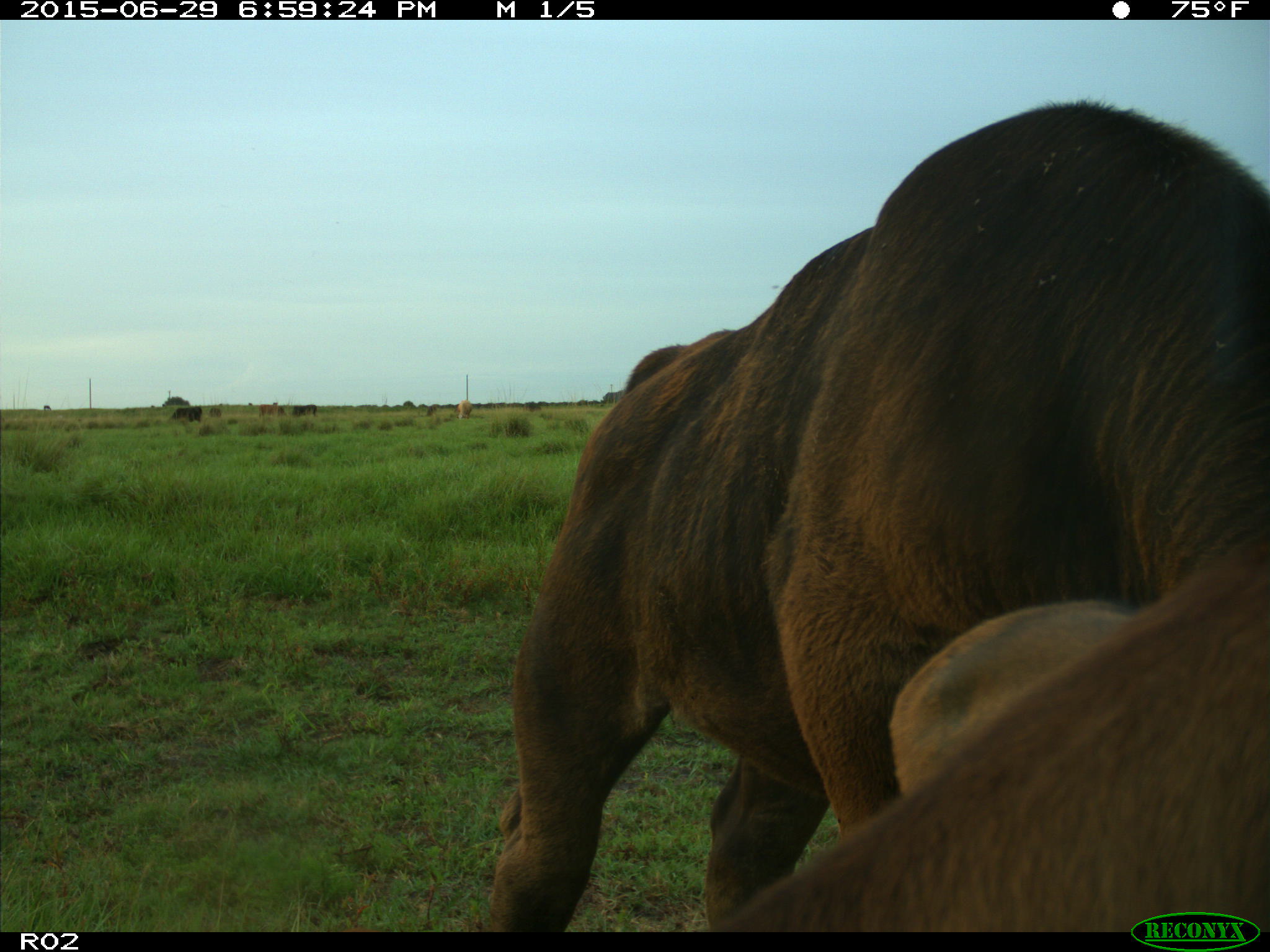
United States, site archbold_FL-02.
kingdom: Animalia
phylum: Chordata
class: Mammalia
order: Artiodactyla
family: Bovidae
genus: Bos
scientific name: Bos taurus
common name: domestic cow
Bos taurus (domestic cow).